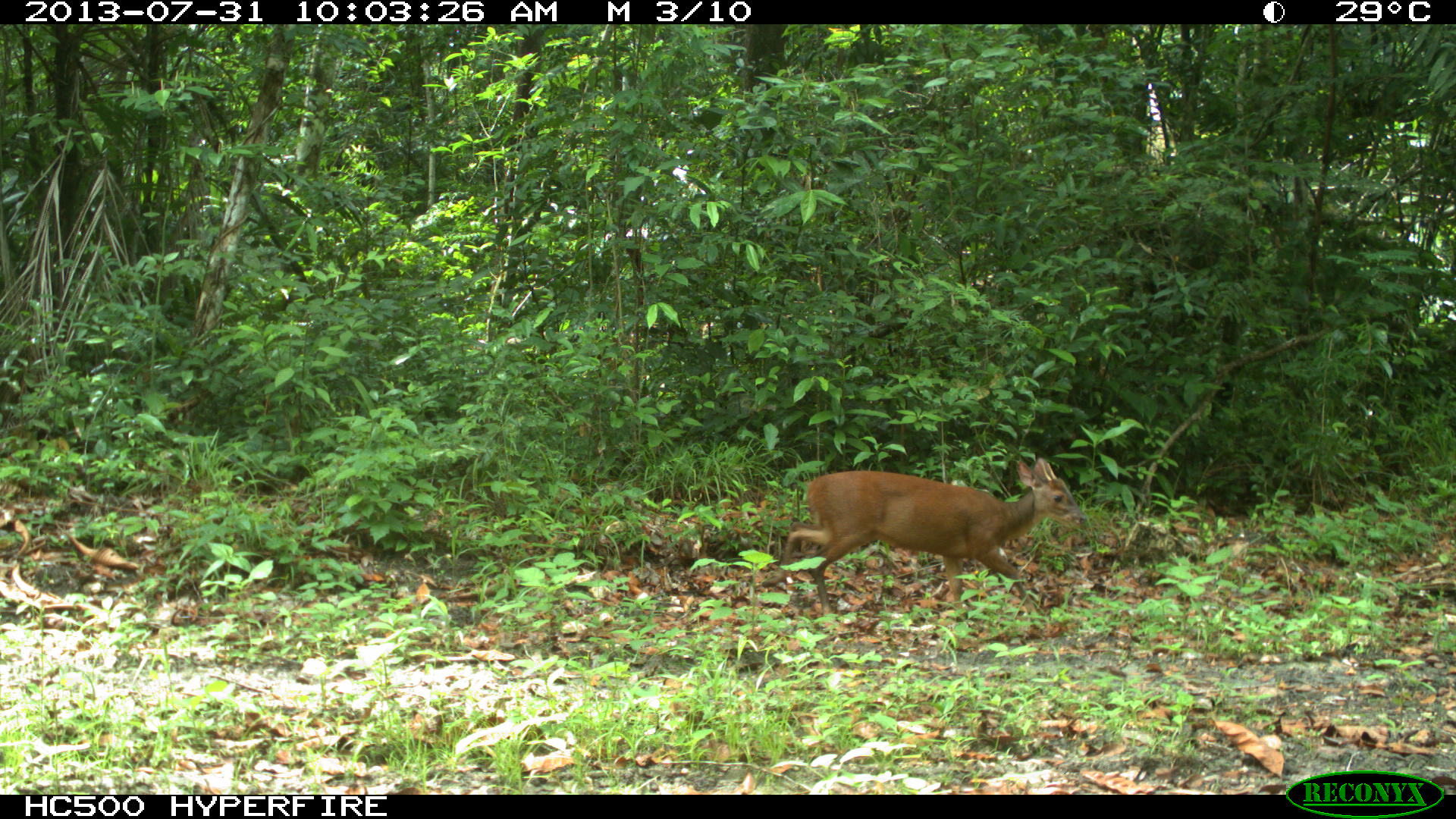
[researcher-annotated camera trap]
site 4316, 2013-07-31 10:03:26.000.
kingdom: Animalia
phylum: Chordata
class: Mammalia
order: Artiodactyla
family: Cervidae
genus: Mazama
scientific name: Mazama temama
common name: central american red brocket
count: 1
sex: male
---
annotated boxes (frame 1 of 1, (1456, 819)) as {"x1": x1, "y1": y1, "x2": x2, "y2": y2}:
mazama temama: {"x1": 761, "y1": 456, "x2": 1085, "y2": 616}